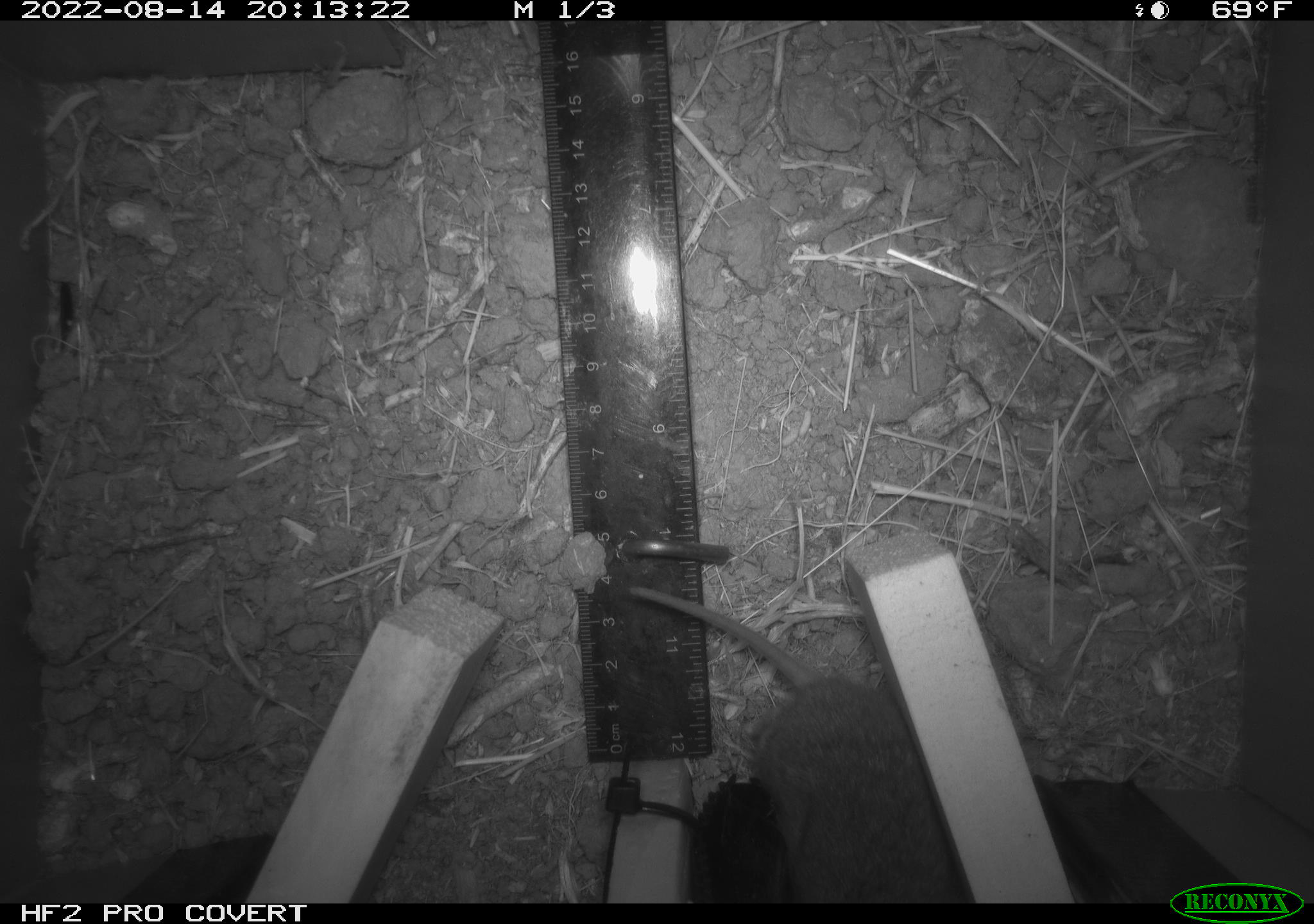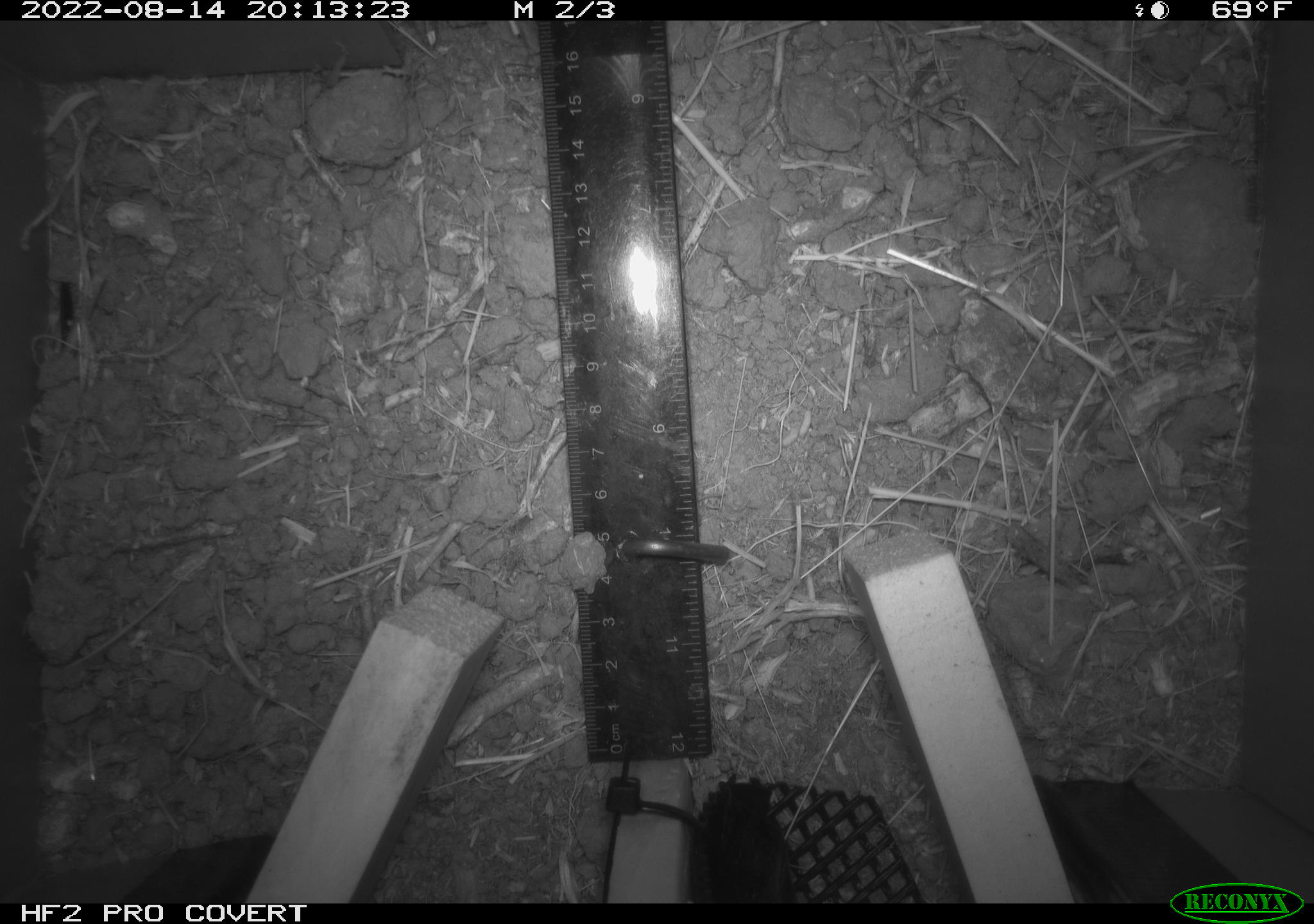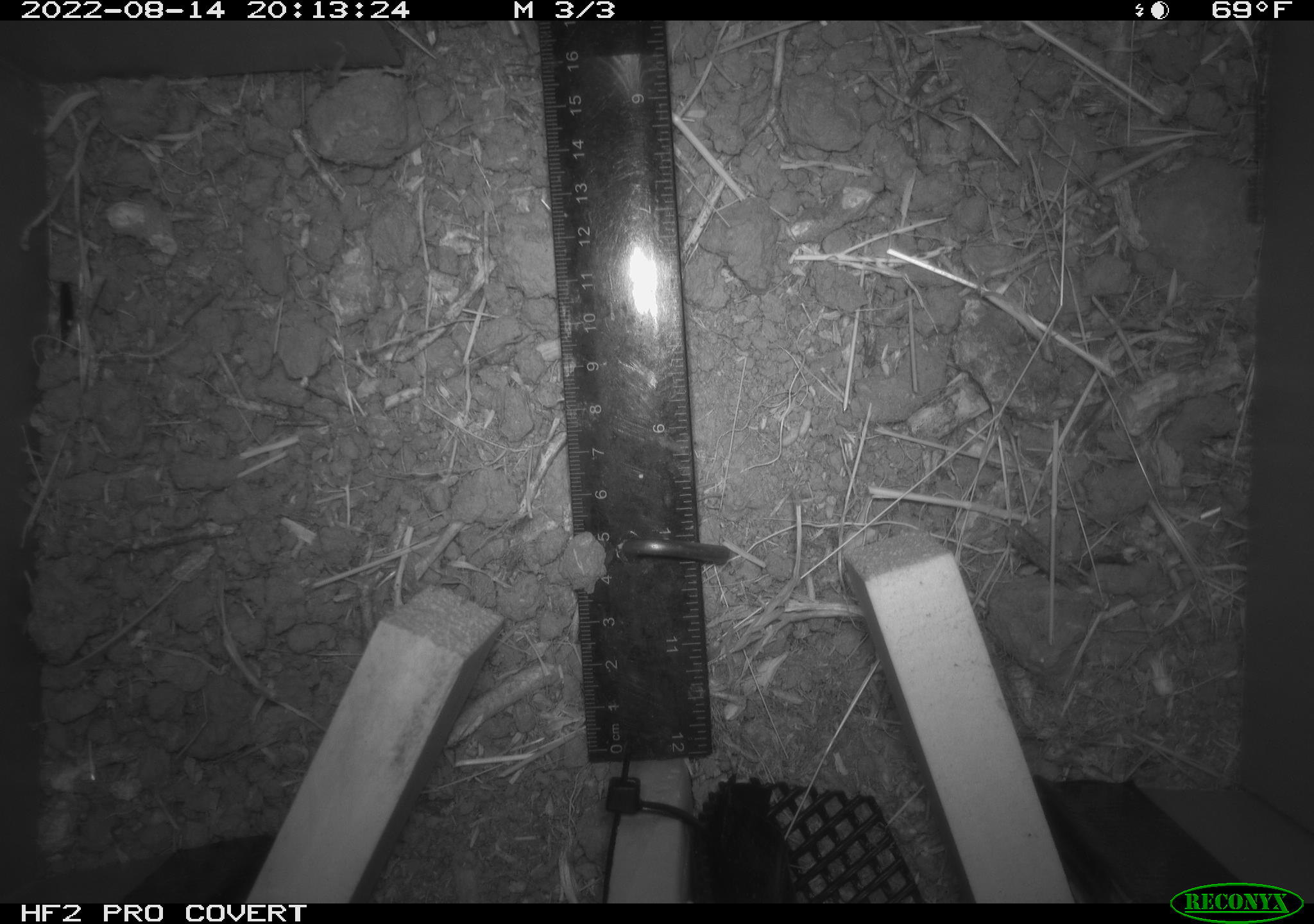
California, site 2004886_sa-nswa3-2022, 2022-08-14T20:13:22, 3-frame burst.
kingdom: Animalia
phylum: Chordata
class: Mammalia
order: Rodentia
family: Cricetidae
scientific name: Cricetidae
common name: hamsters, voles, lemmings, and allies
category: cricetidae family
Cricetidae family (hamsters, voles, lemmings, and allies) (Cricetidae).